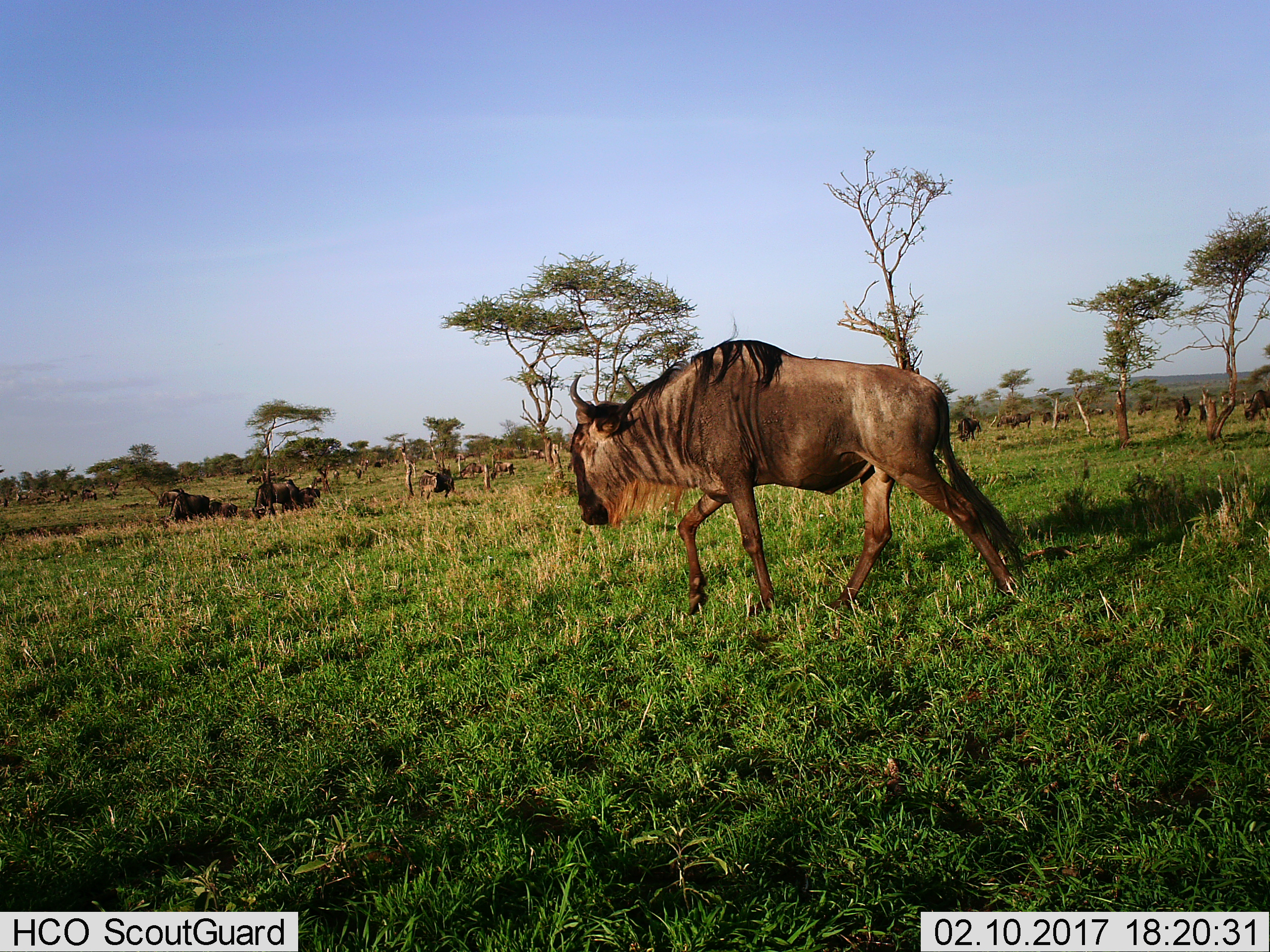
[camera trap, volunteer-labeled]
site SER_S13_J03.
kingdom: Animalia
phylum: Chordata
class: Mammalia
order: Artiodactyla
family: Bovidae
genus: Connochaetes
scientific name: Connochaetes taurinus taurinus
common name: blue wildebeest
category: wildebeestblue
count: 11-50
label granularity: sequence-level